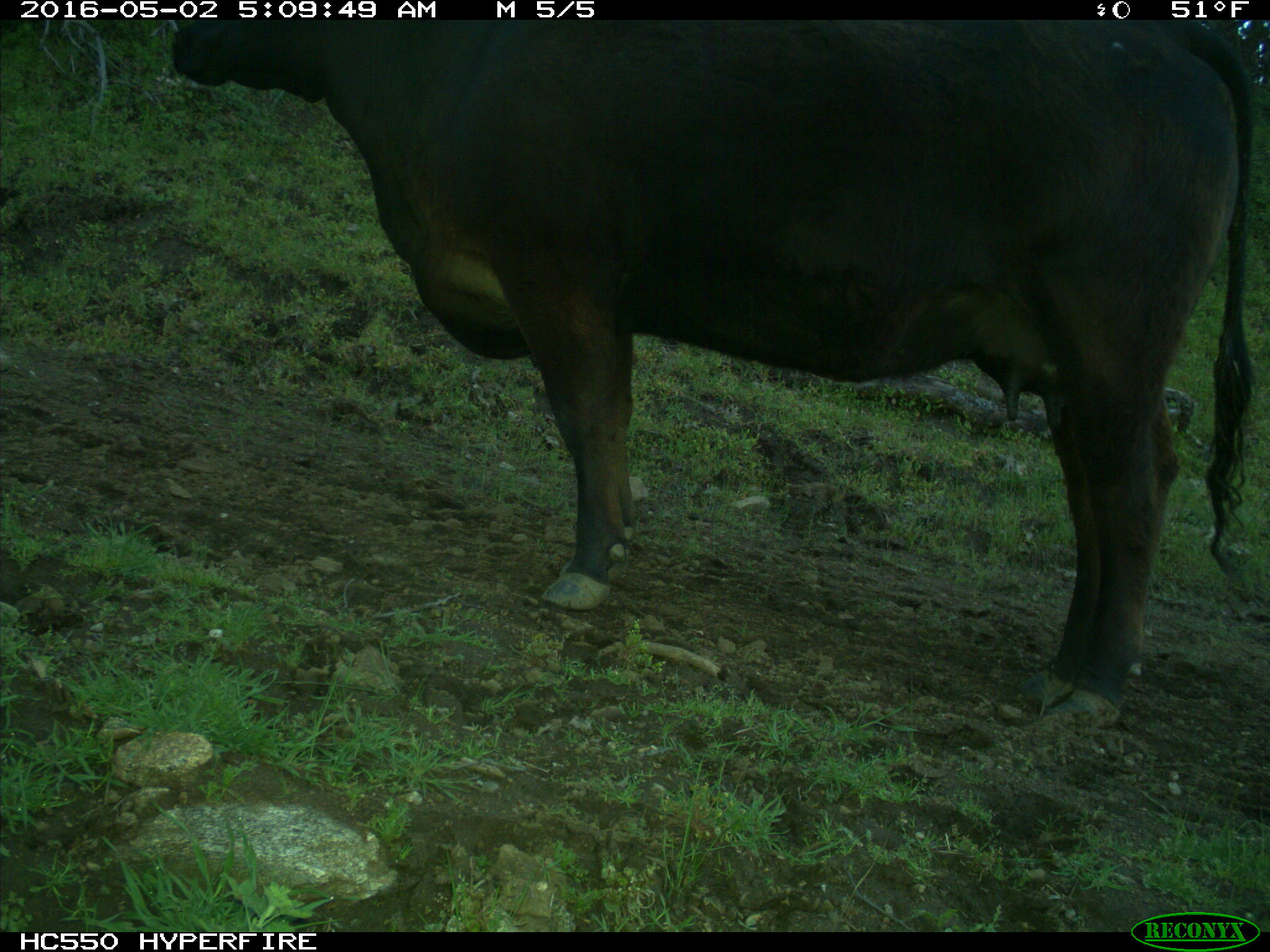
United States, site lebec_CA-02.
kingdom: Animalia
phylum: Chordata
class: Mammalia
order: Artiodactyla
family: Bovidae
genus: Bos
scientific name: Bos taurus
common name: domestic cow